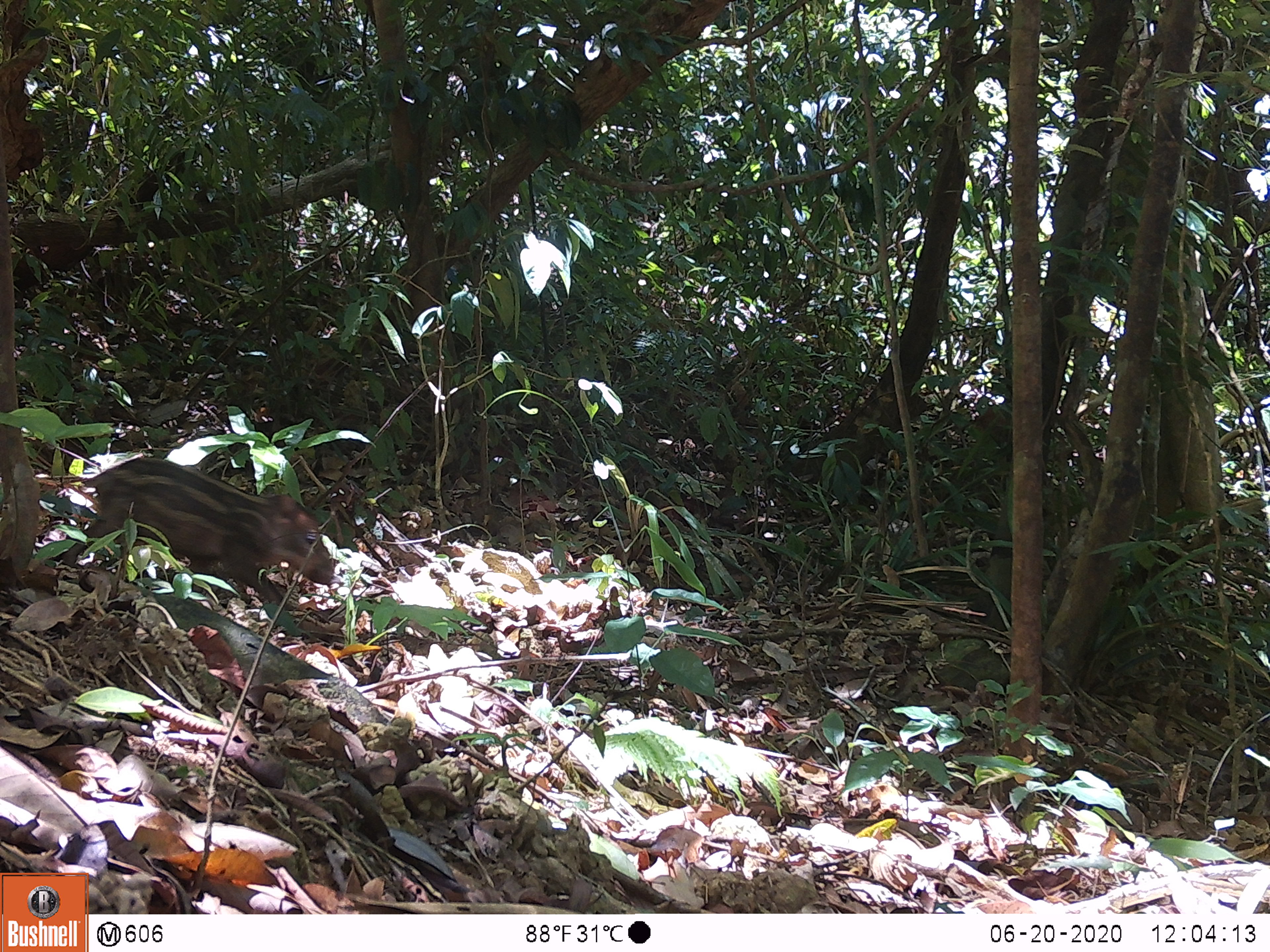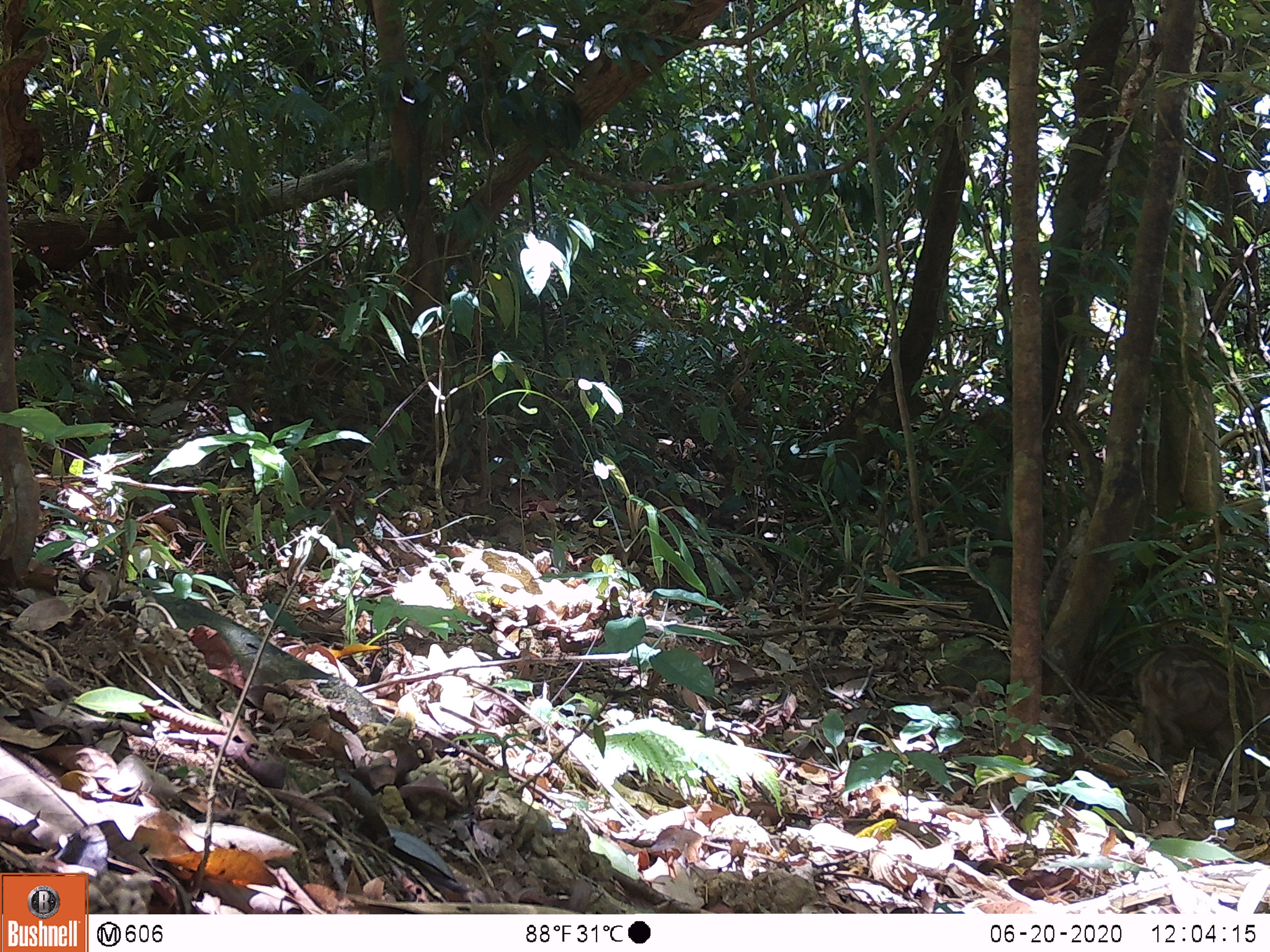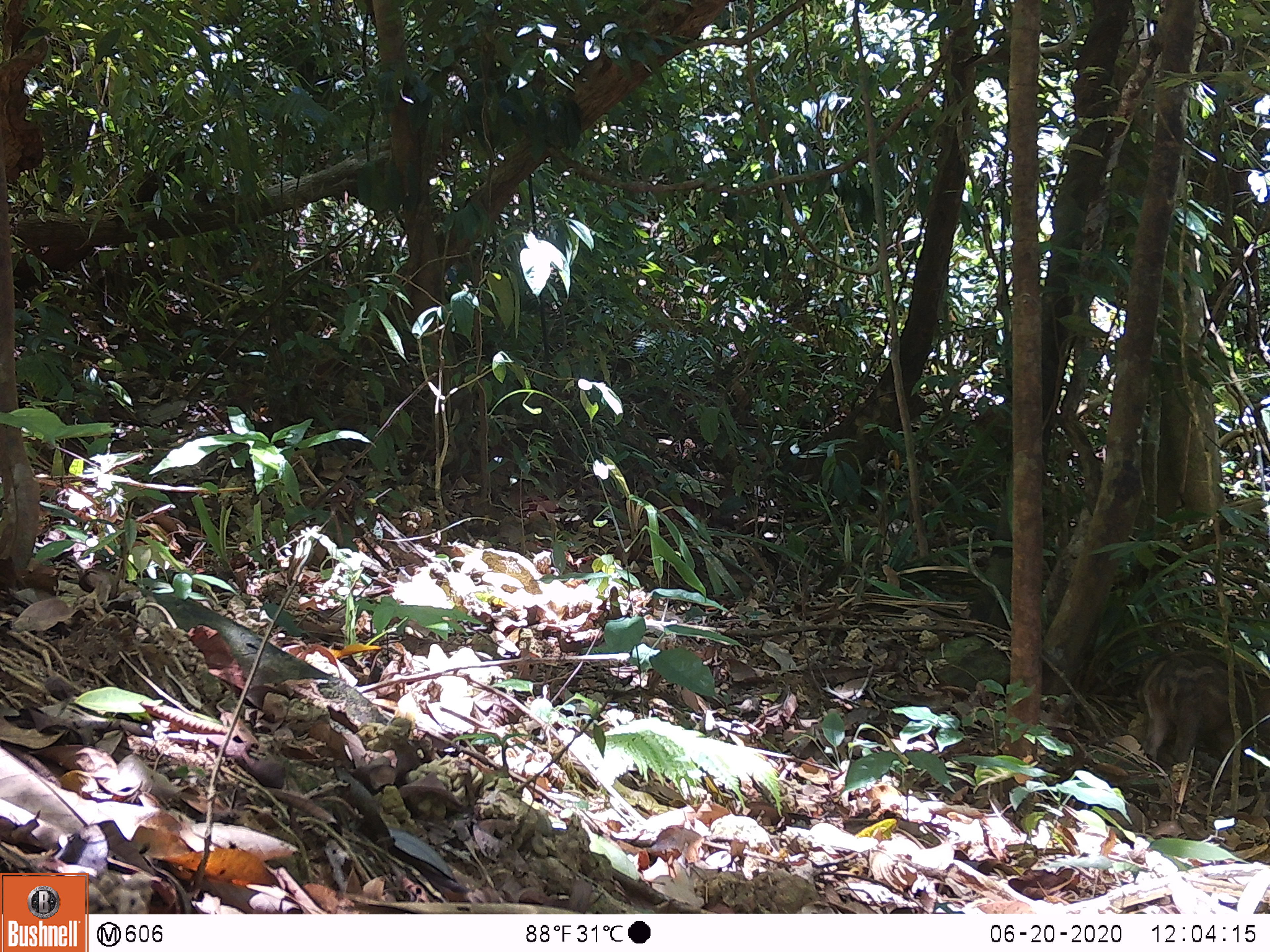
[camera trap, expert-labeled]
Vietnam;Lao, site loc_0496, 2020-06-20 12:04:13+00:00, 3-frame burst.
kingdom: Animalia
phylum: Chordata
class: Mammalia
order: Artiodactyla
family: Suidae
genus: Sus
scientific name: Sus scrofa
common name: eurasian wild pig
Eurasian wild pig (Sus scrofa). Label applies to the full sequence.